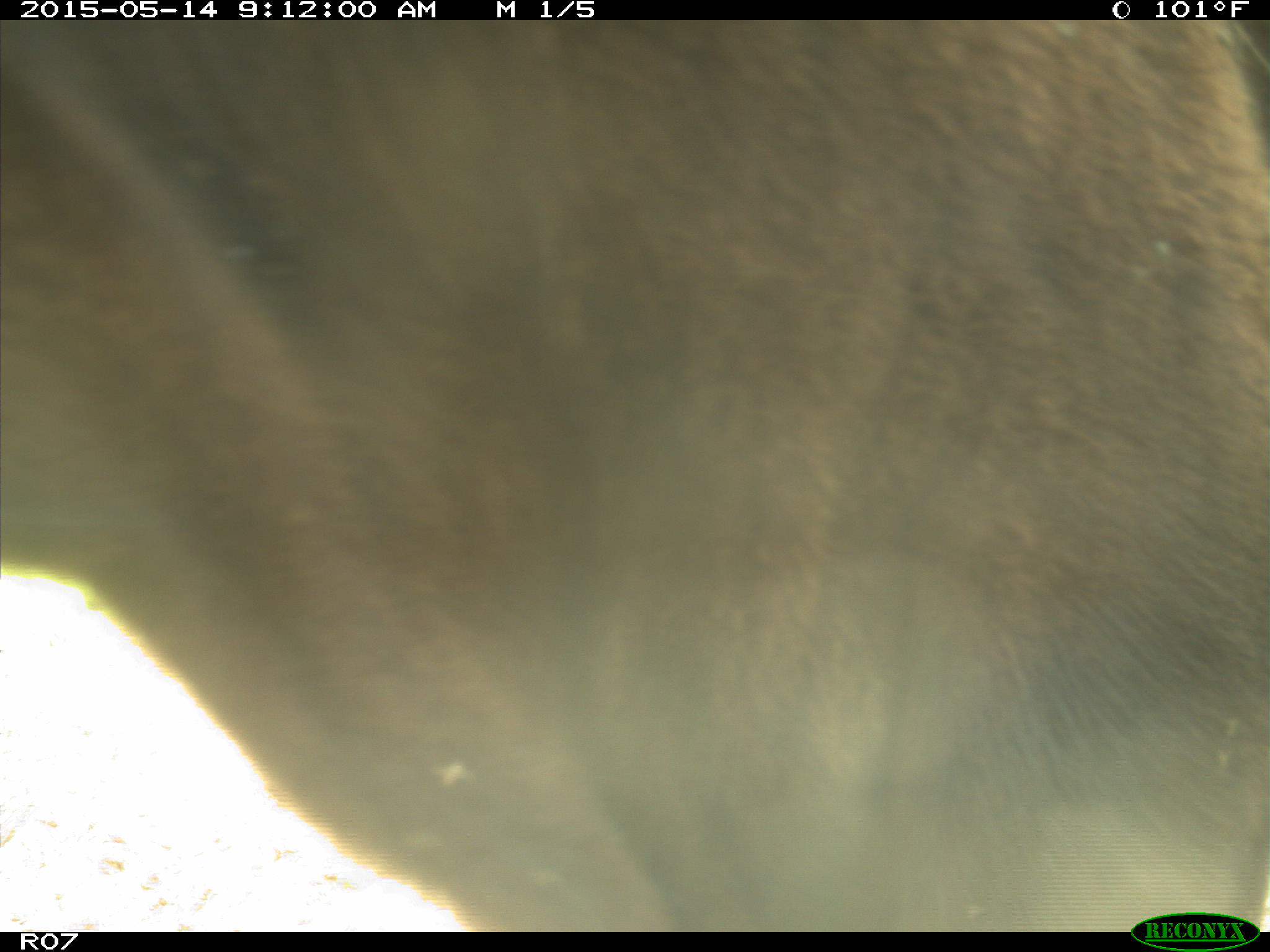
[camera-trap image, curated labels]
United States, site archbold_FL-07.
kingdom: Animalia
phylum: Chordata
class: Mammalia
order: Artiodactyla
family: Bovidae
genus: Bos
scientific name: Bos taurus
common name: domestic cow